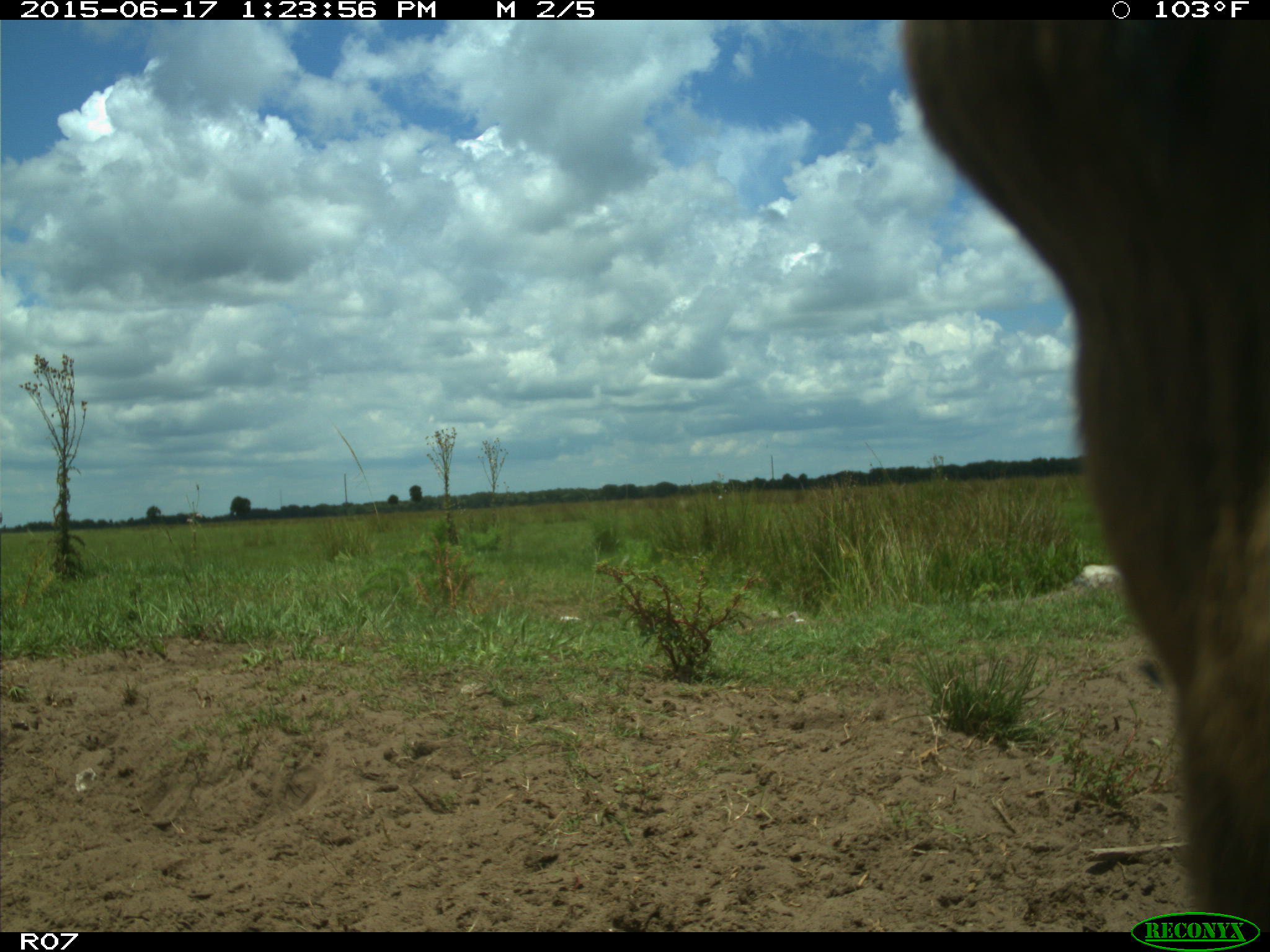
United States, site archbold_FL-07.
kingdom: Animalia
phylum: Chordata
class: Mammalia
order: Artiodactyla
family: Bovidae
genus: Bos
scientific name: Bos taurus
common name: domestic cow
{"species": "Bos taurus (domestic cow)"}